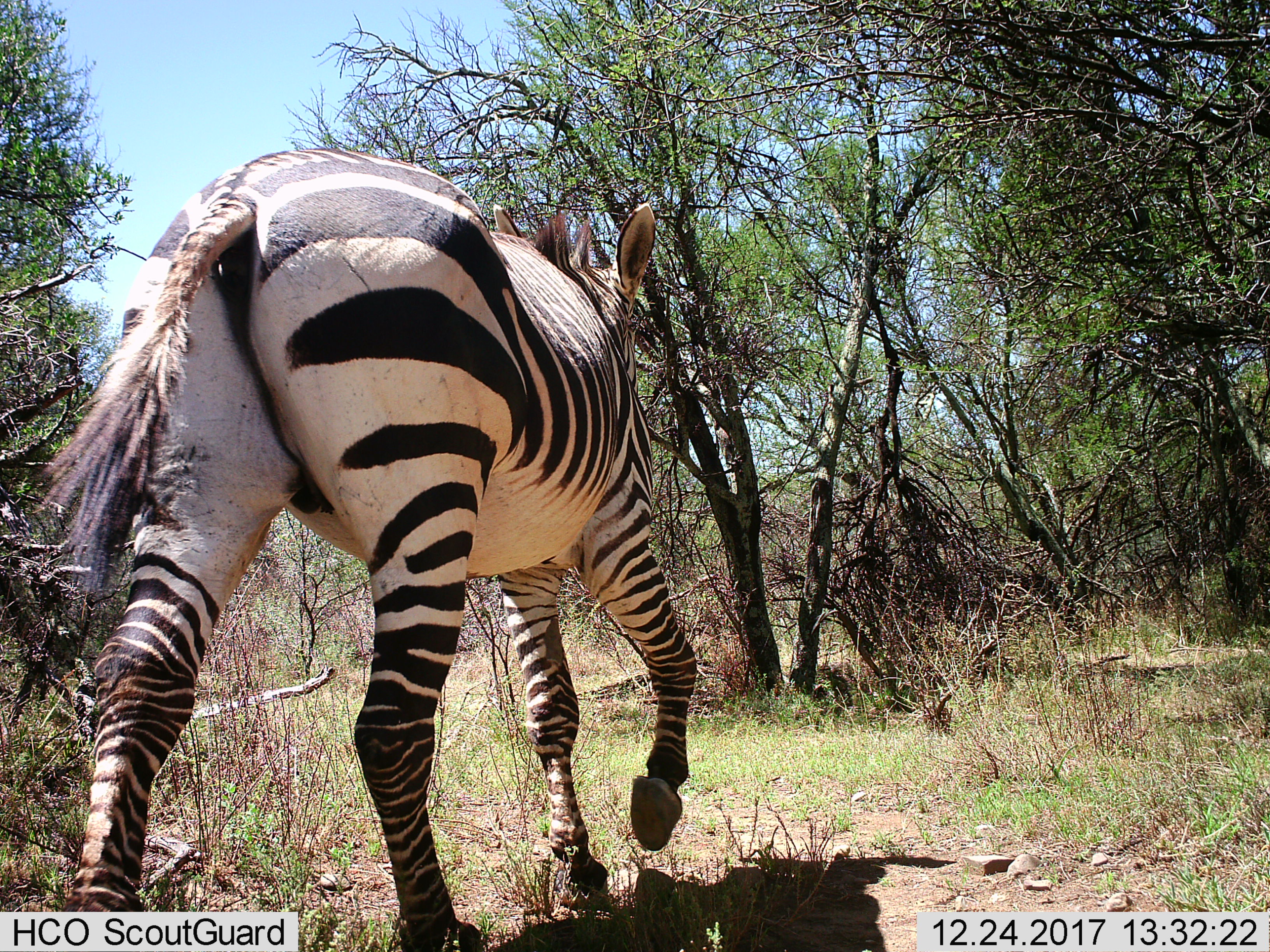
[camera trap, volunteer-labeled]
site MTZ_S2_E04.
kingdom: Animalia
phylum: Chordata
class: Mammalia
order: Perissodactyla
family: Equidae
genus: Equus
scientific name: Equus zebra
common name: mountain zebra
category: zebramountain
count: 1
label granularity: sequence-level